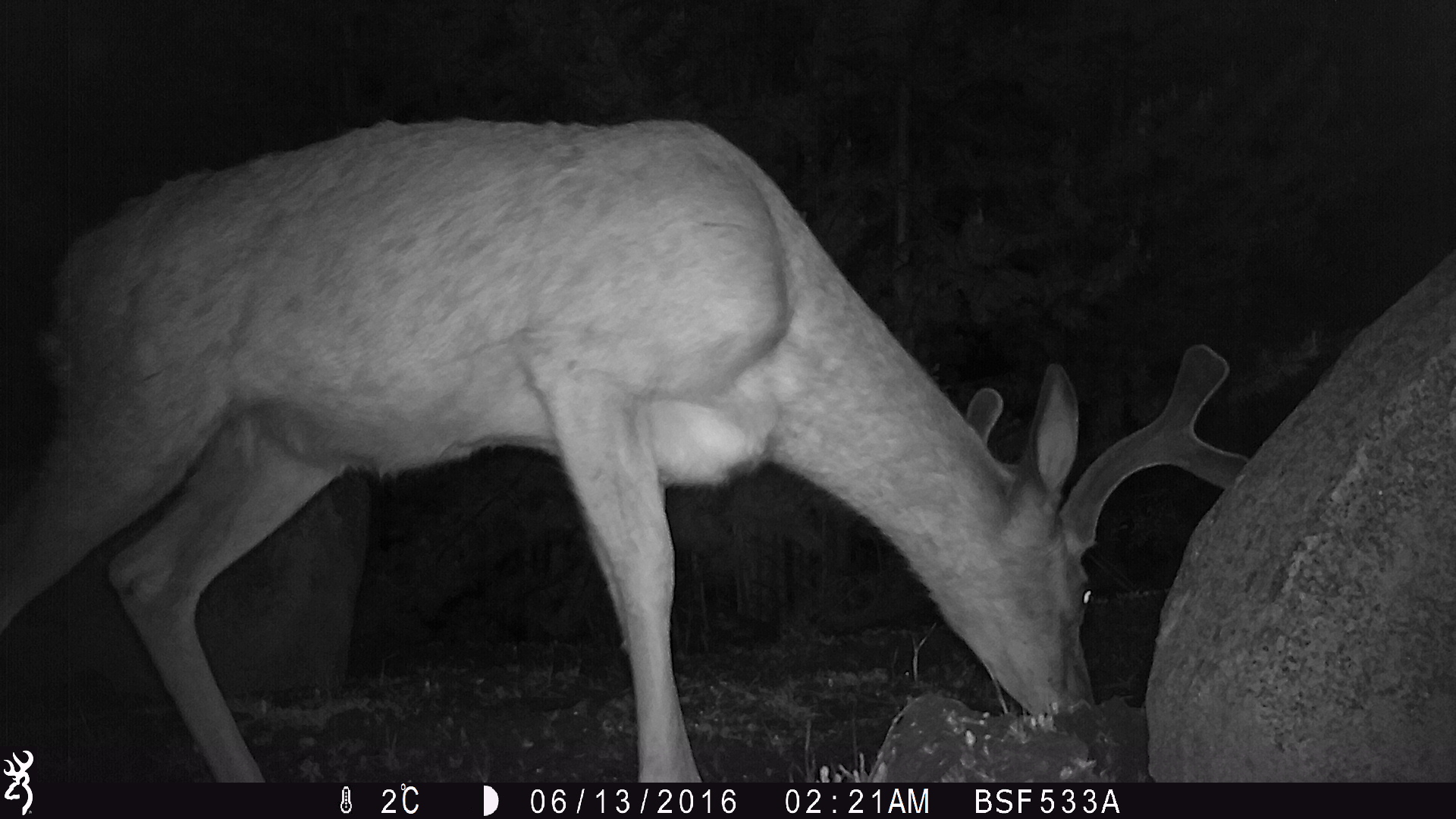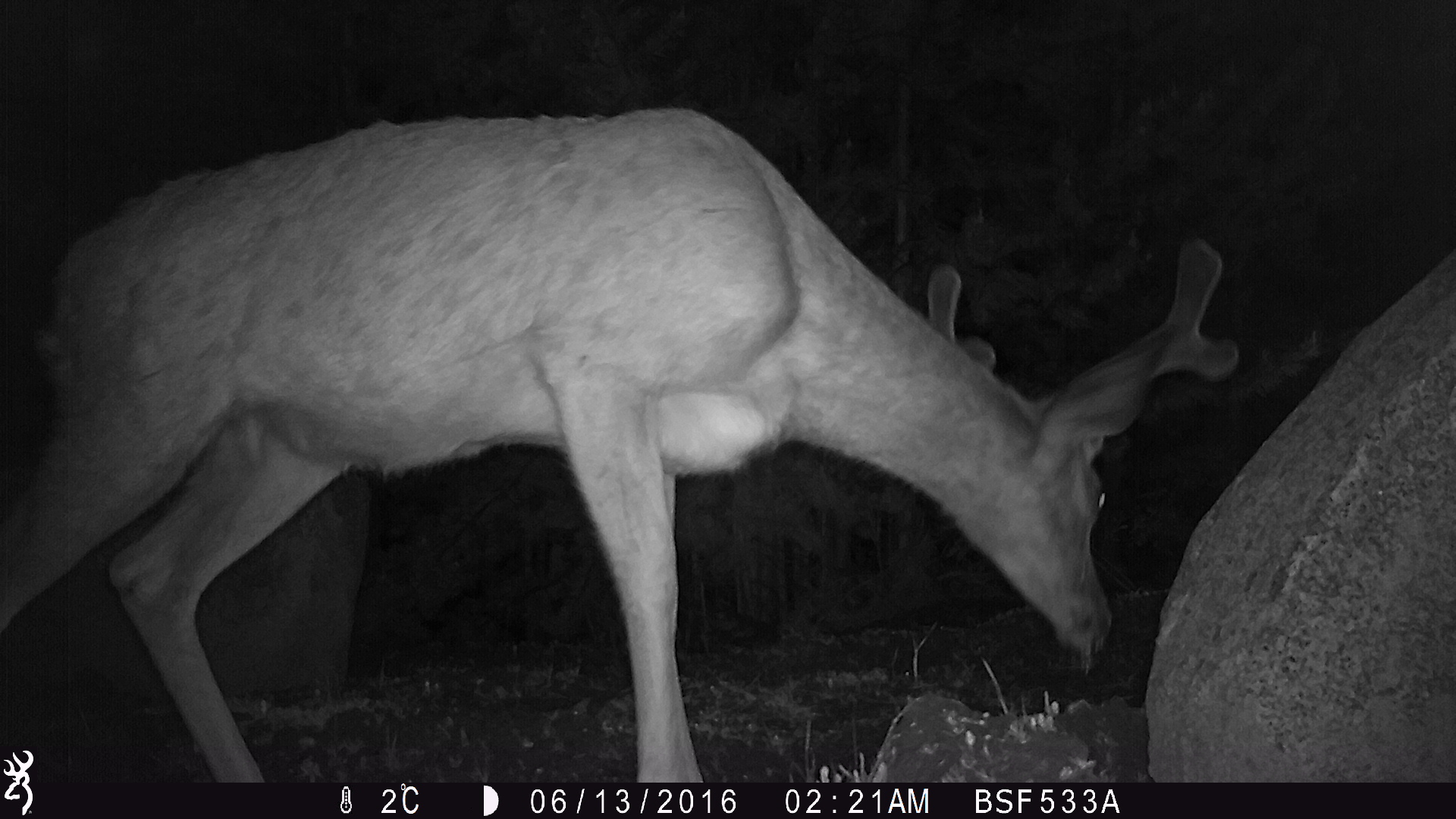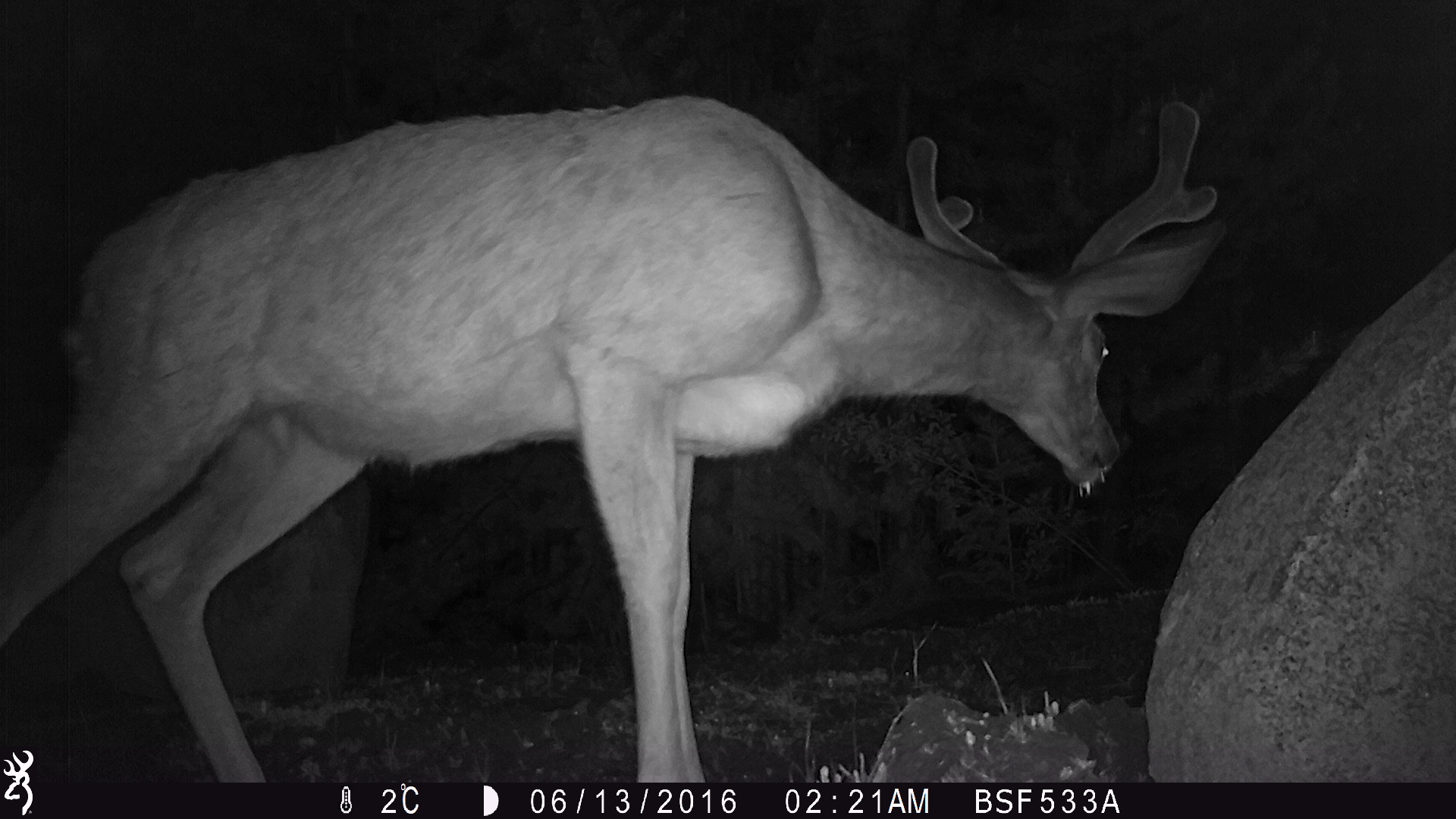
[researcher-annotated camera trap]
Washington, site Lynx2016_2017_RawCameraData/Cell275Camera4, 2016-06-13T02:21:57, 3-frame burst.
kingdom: Animalia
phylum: Chordata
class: Mammalia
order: Artiodactyla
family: Cervidae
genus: Odocoileus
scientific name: Odocoileus hemionus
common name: mule deer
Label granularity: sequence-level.